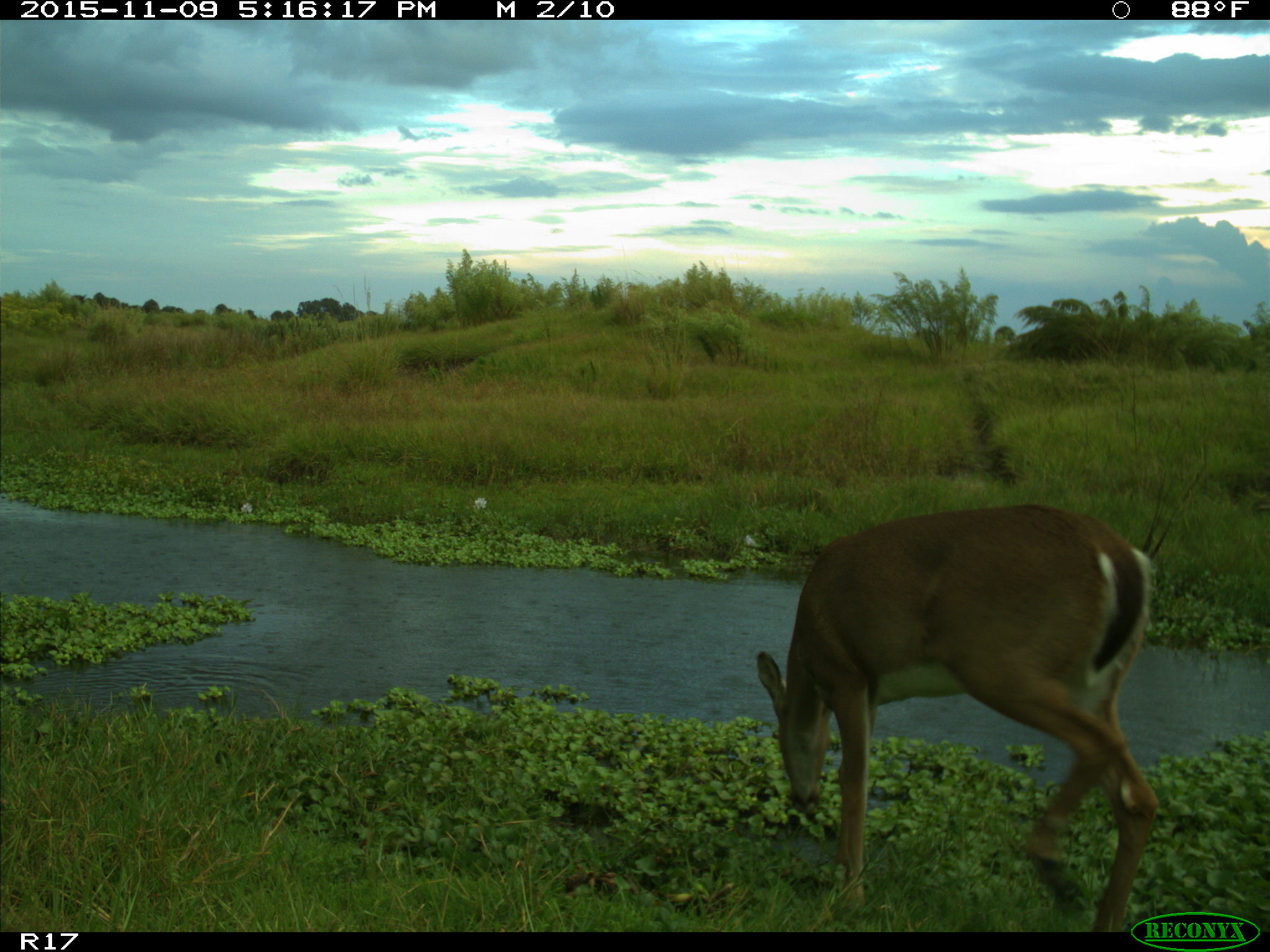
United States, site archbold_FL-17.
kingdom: Animalia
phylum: Chordata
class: Mammalia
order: Artiodactyla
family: Cervidae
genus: Odocoileus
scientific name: Odocoileus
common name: deer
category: unidentified deer